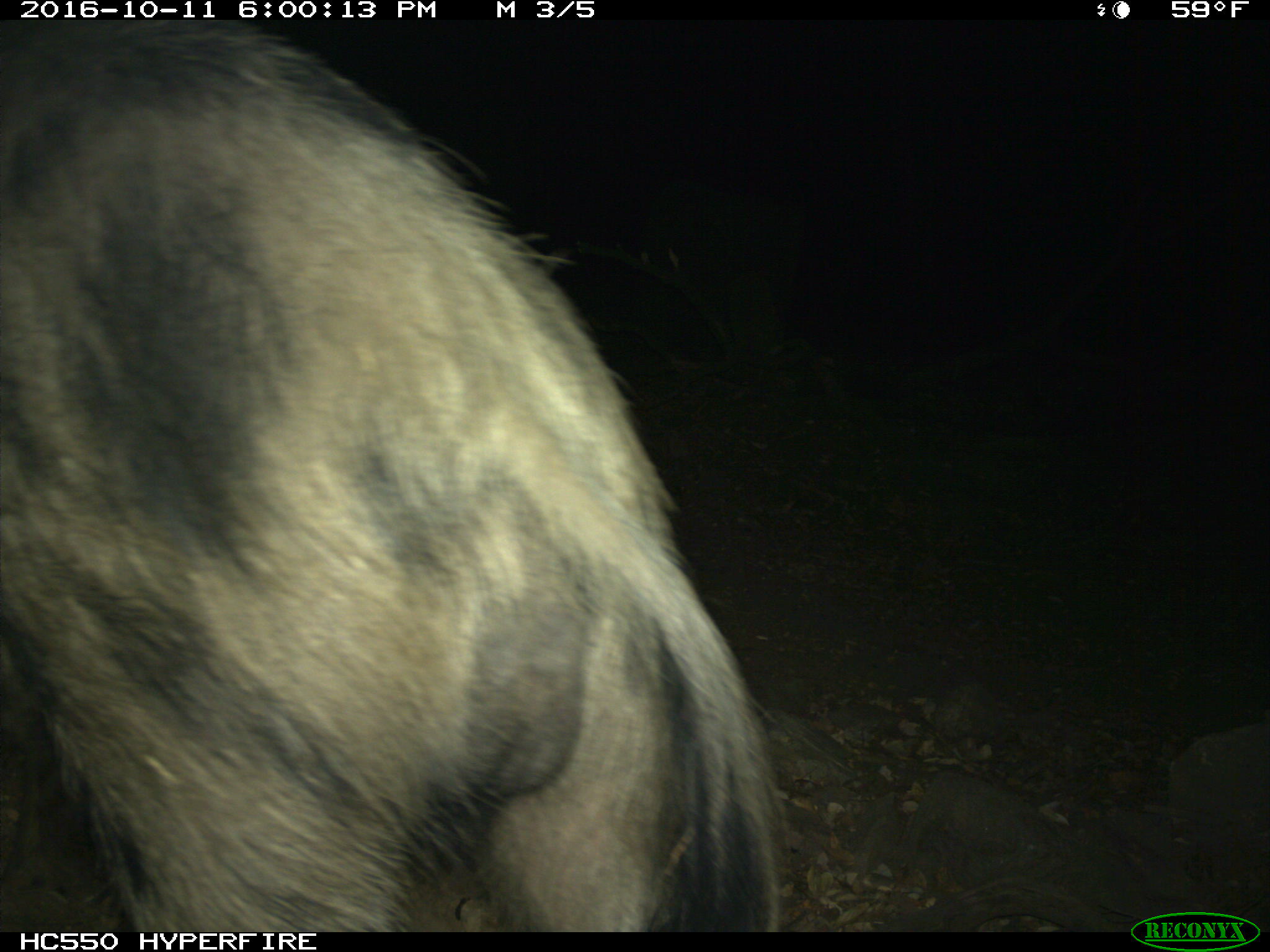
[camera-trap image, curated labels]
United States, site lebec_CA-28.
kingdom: Animalia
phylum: Chordata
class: Mammalia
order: Artiodactyla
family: Suidae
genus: Sus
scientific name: Sus scrofa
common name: wild boar